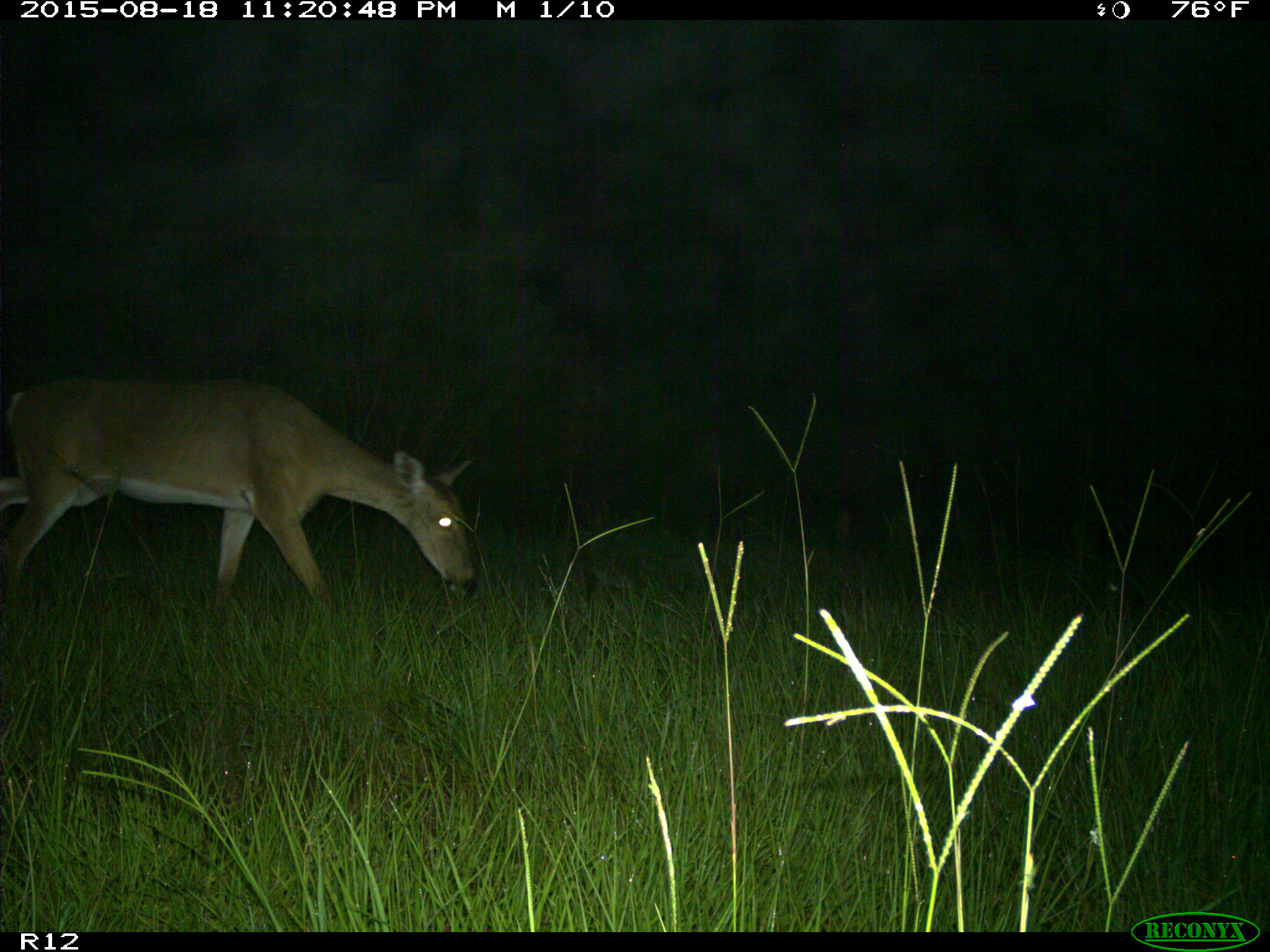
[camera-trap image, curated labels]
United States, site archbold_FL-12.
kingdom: Animalia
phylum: Chordata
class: Mammalia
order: Artiodactyla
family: Cervidae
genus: Odocoileus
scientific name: Odocoileus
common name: deer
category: unidentified deer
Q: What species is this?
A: Unidentified deer (deer) (Odocoileus).